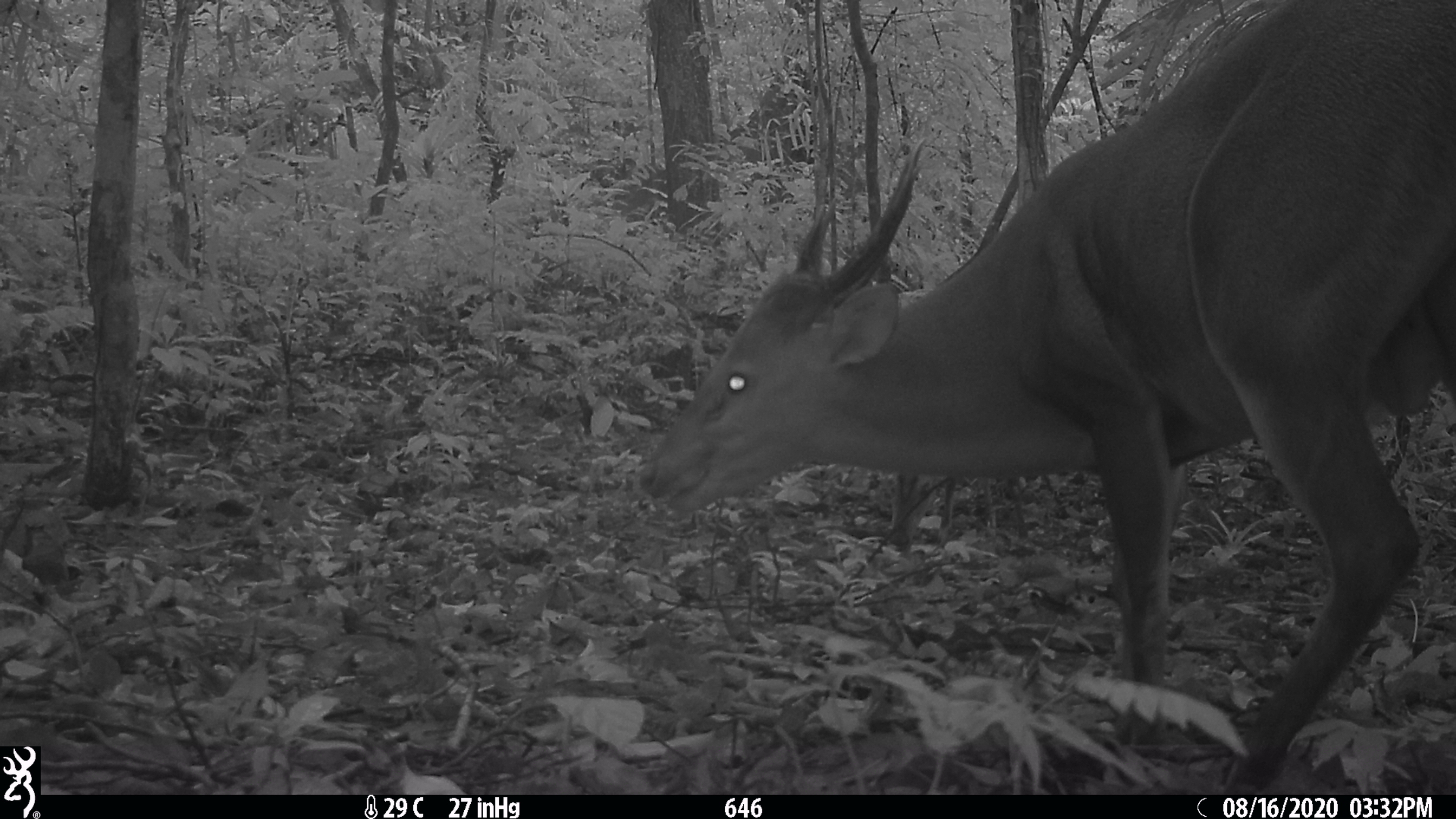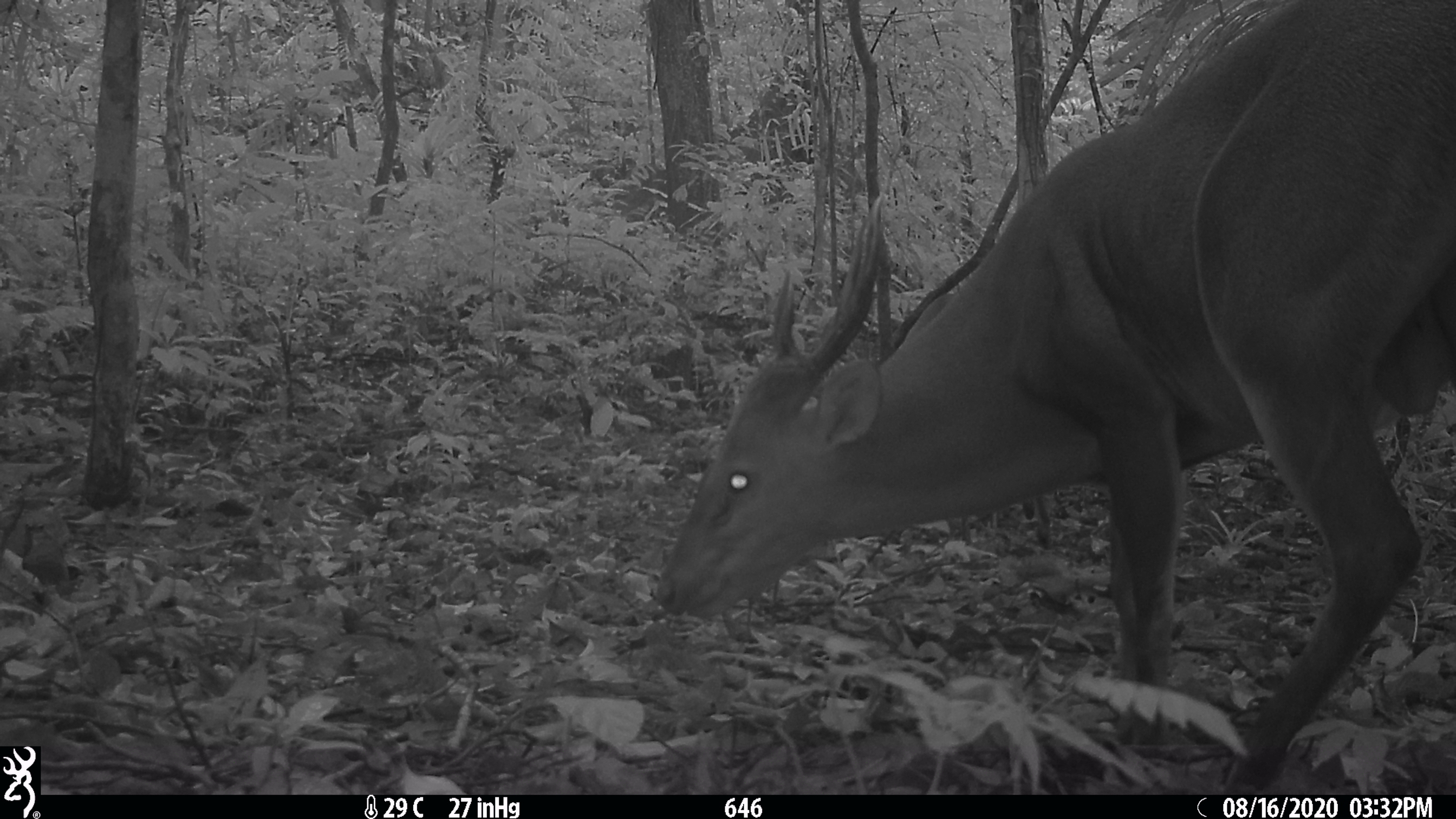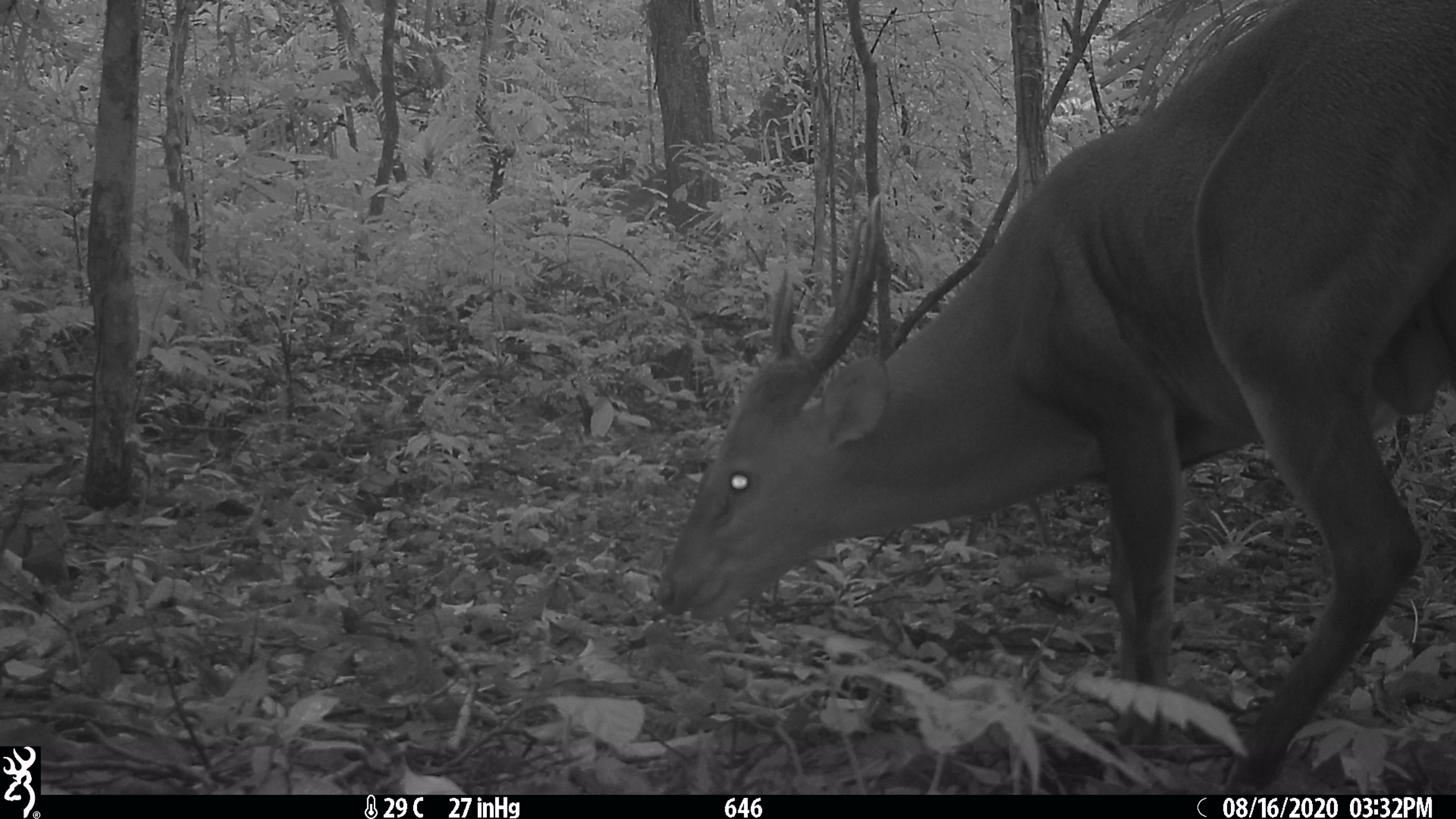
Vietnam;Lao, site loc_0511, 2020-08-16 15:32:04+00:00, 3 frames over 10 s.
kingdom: Animalia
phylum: Chordata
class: Mammalia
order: Artiodactyla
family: Cervidae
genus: Muntiacus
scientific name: Muntiacus vuquangensis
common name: large-antlered muntjac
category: large antlered muntjac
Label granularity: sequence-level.